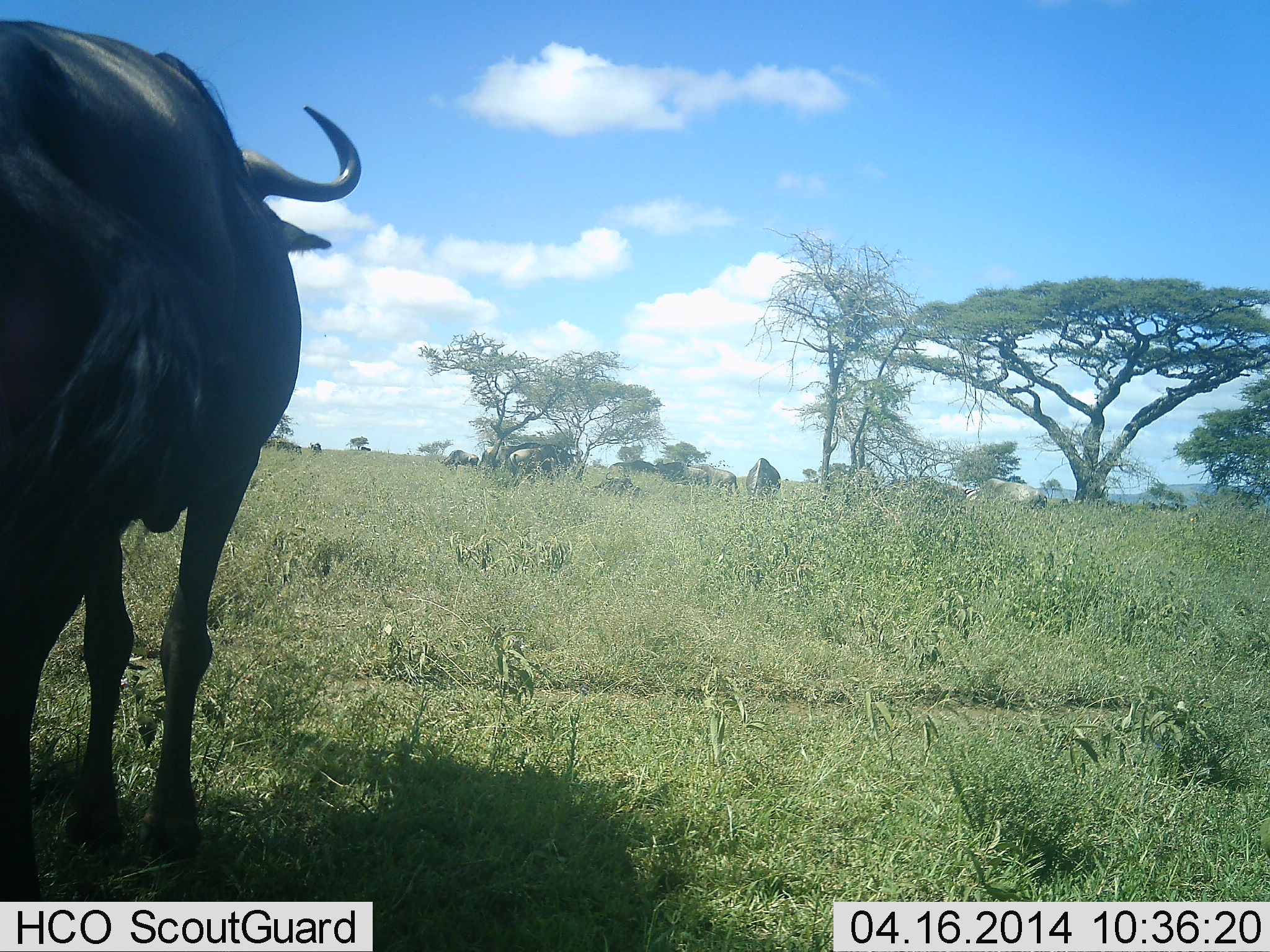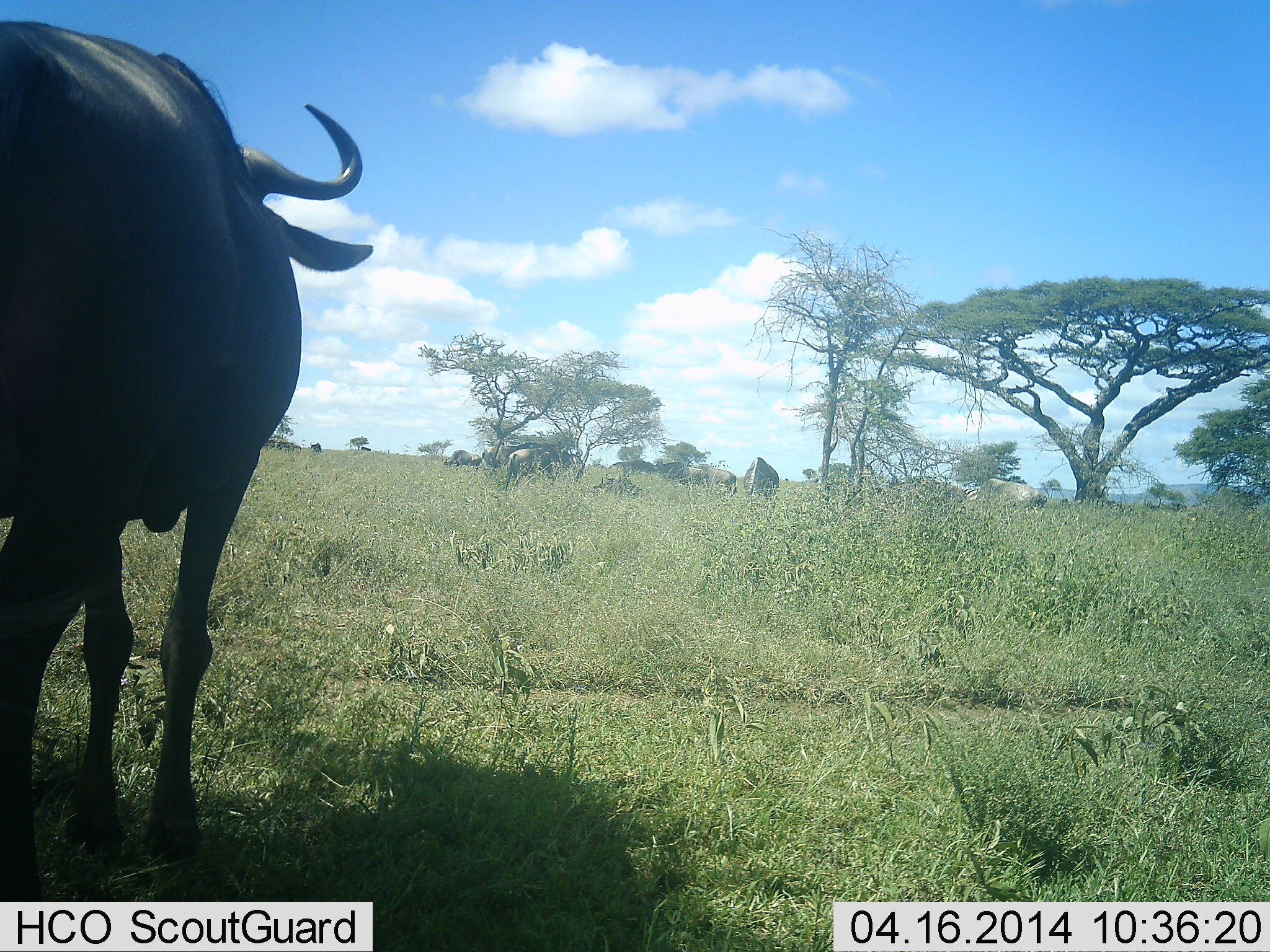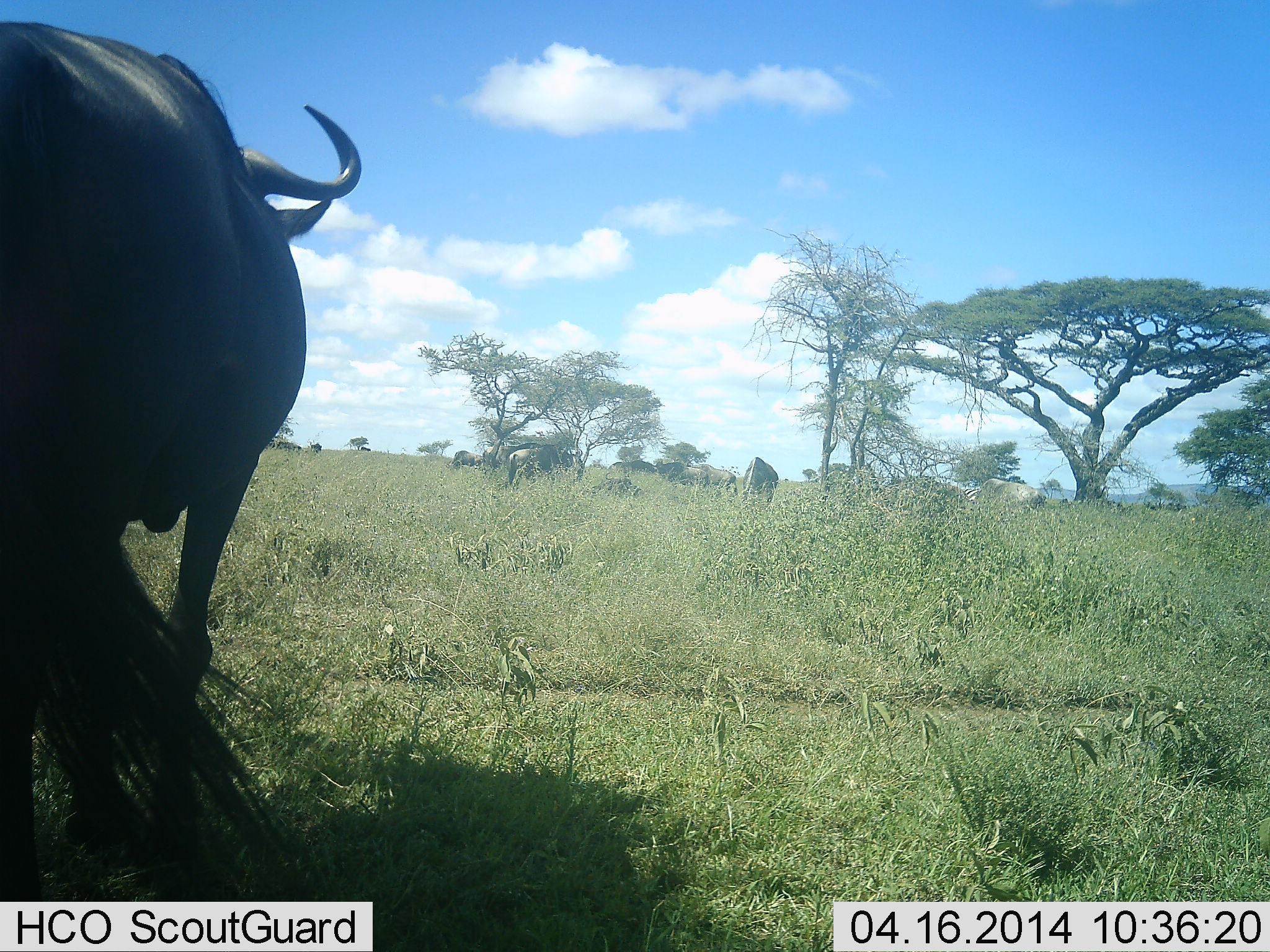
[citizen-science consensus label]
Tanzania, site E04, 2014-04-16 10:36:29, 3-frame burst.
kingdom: Animalia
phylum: Chordata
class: Mammalia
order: Artiodactyla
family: Bovidae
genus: Connochaetes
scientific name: Connochaetes taurinus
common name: blue wildebeest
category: wildebeest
Wildebeest (blue wildebeest) (Connochaetes taurinus), count 6. Behavior (volunteer vote fractions): standing 100%, resting 0%, moving 10%, interacting 0%. Young present (vote fraction): 0%. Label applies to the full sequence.